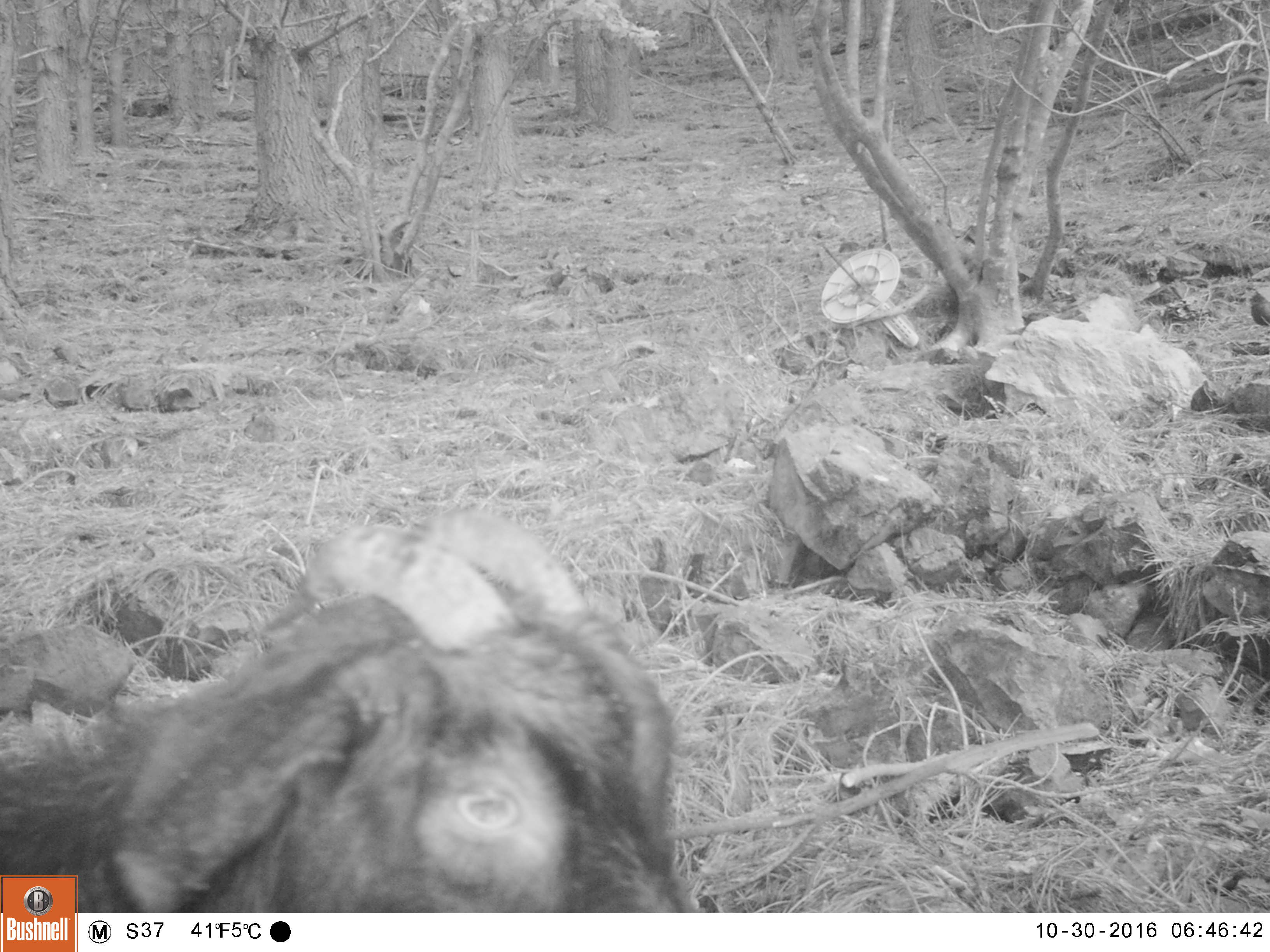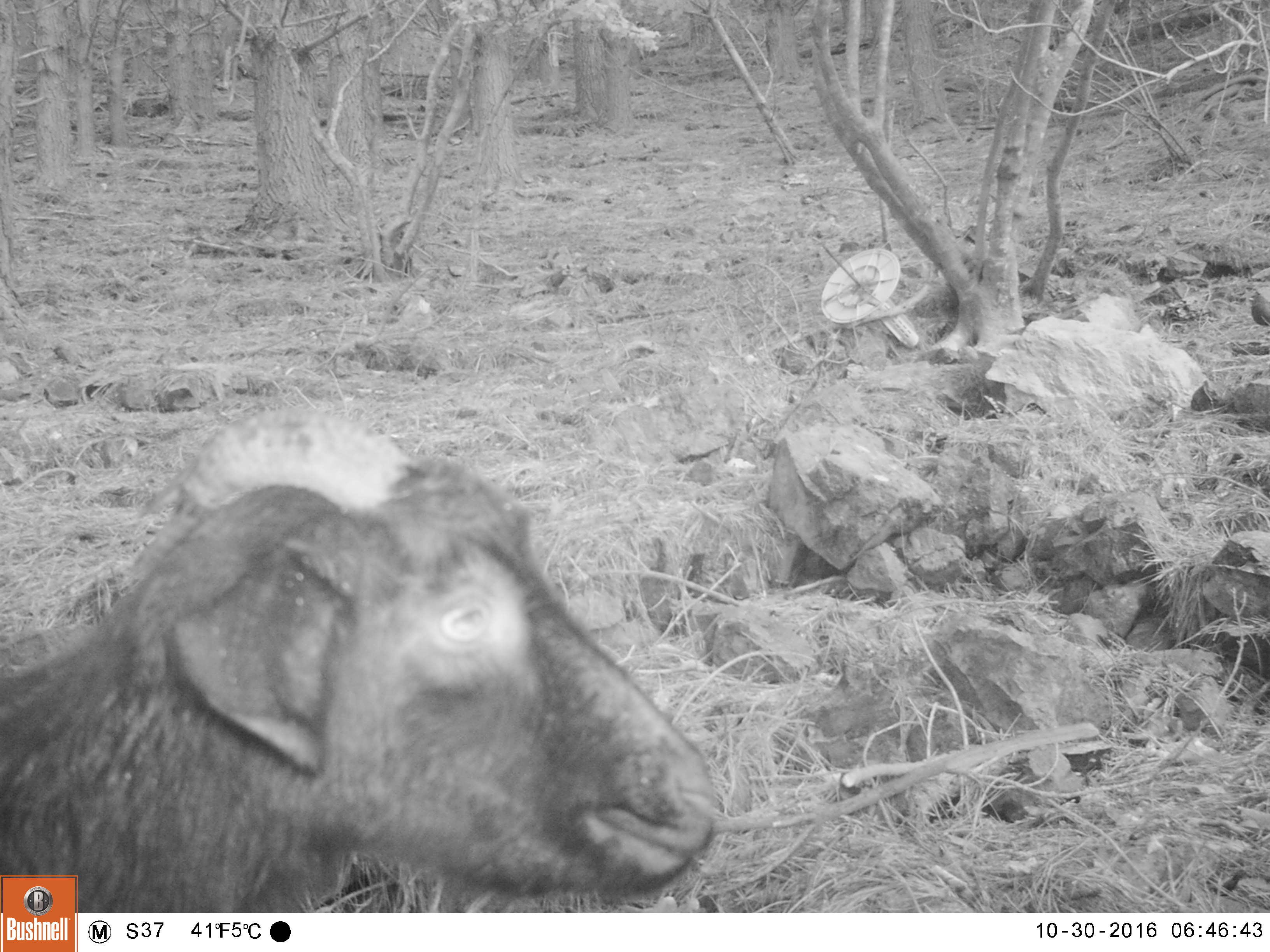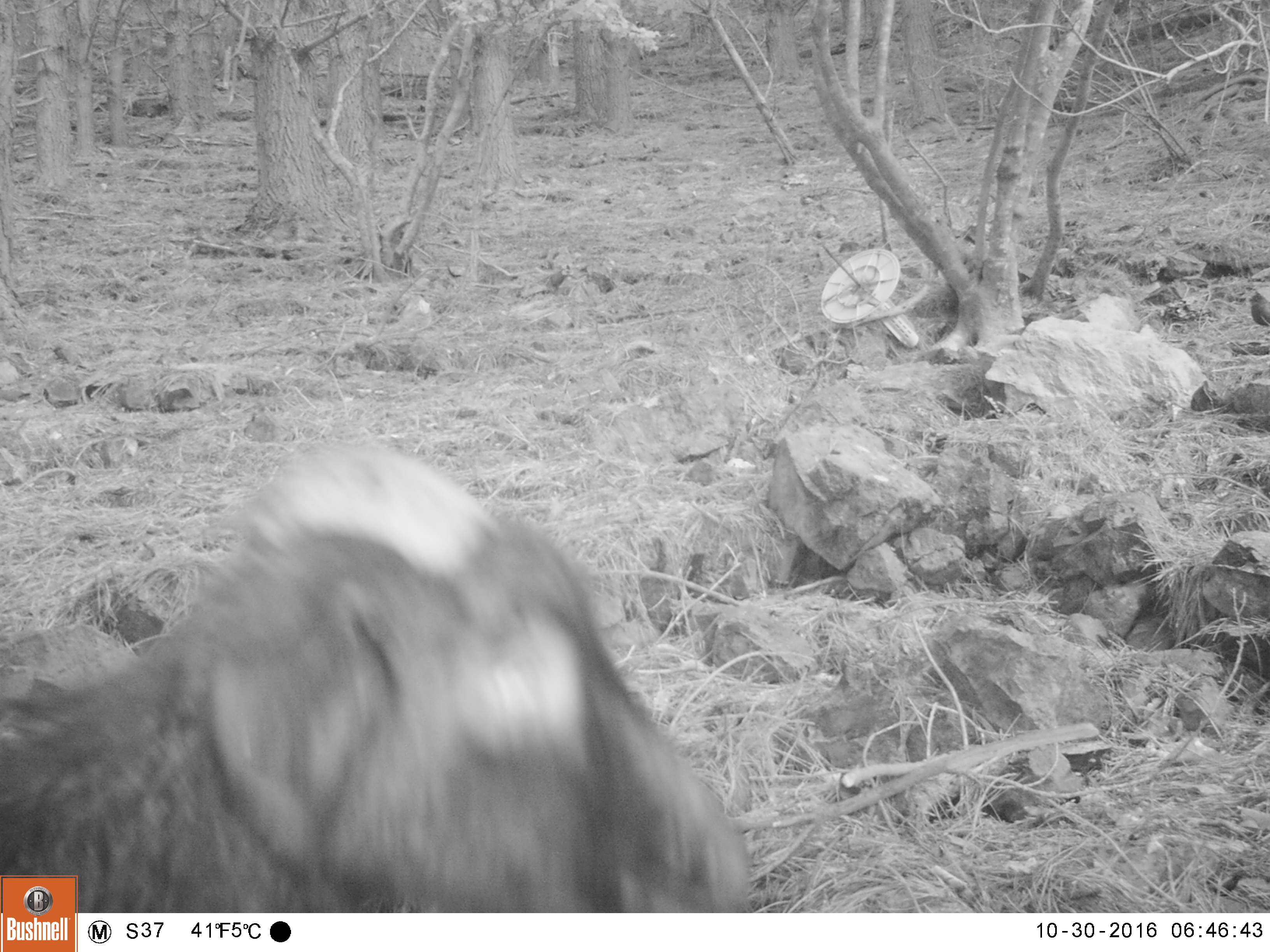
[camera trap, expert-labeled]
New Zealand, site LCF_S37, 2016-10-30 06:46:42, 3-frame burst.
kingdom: Animalia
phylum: Chordata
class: Mammalia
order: Artiodactyla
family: Bovidae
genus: Capra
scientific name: Capra hircus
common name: goat